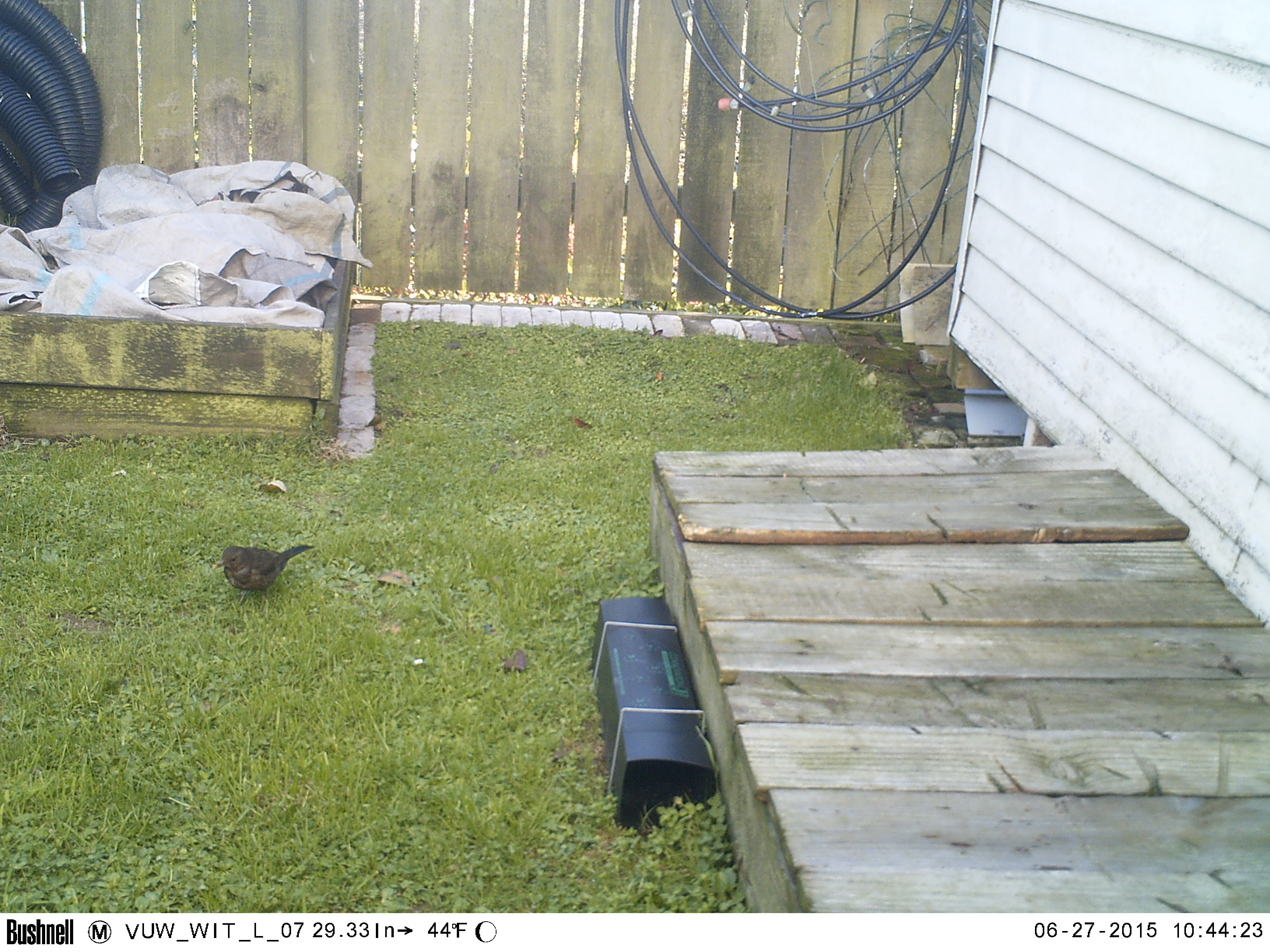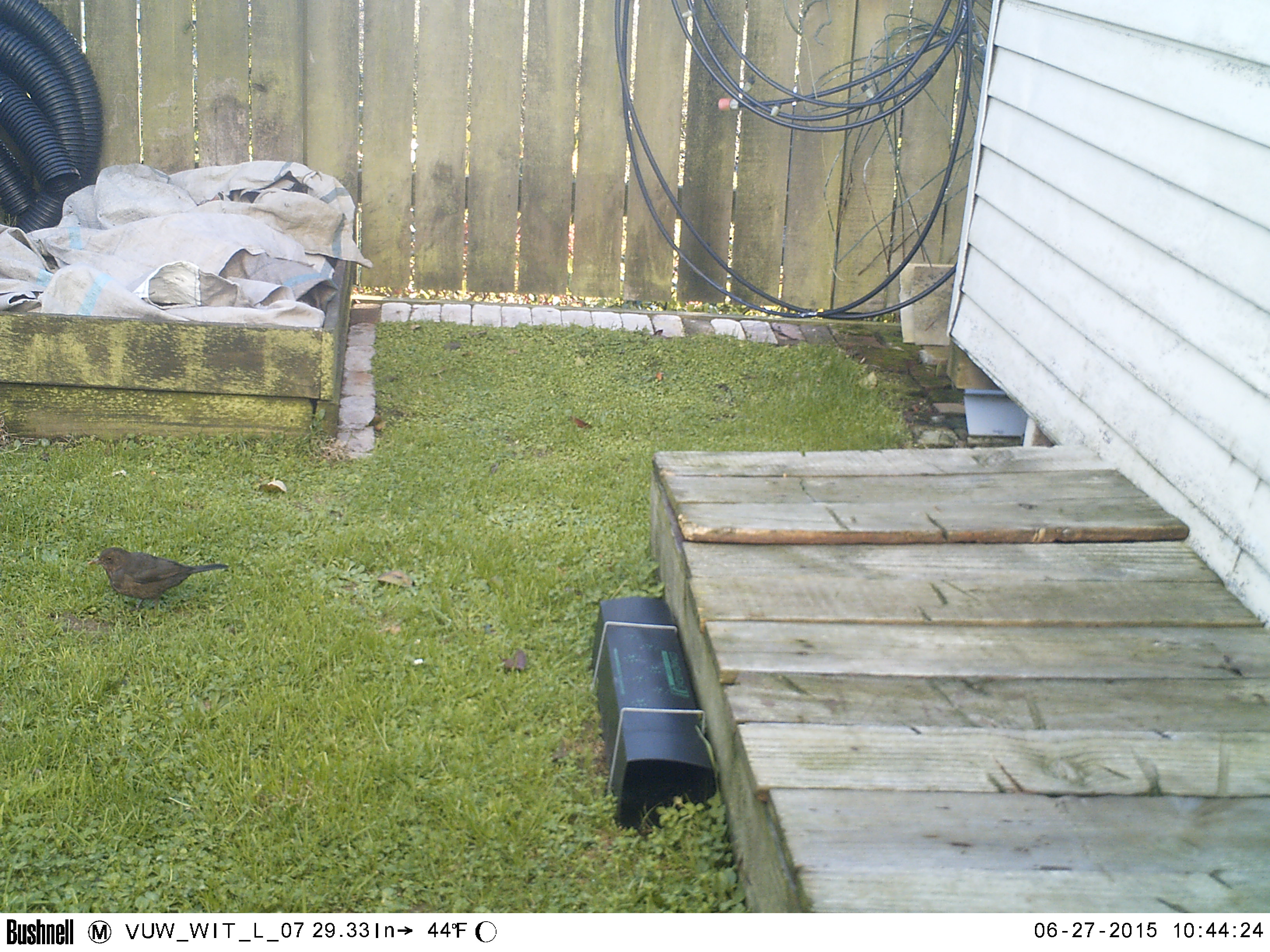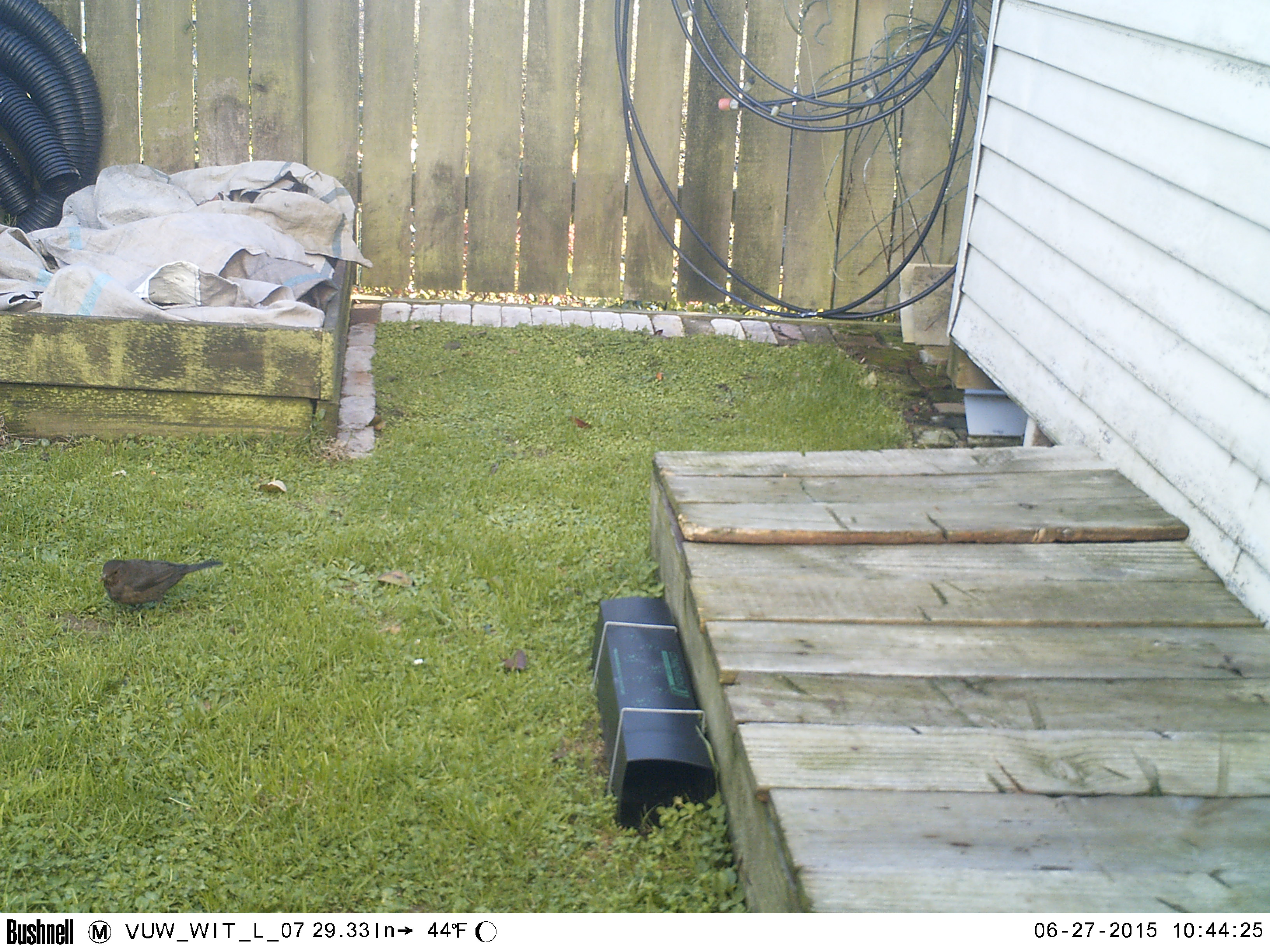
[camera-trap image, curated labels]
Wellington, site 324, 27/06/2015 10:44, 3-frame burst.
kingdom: Animalia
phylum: Chordata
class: Aves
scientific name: Aves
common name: bird